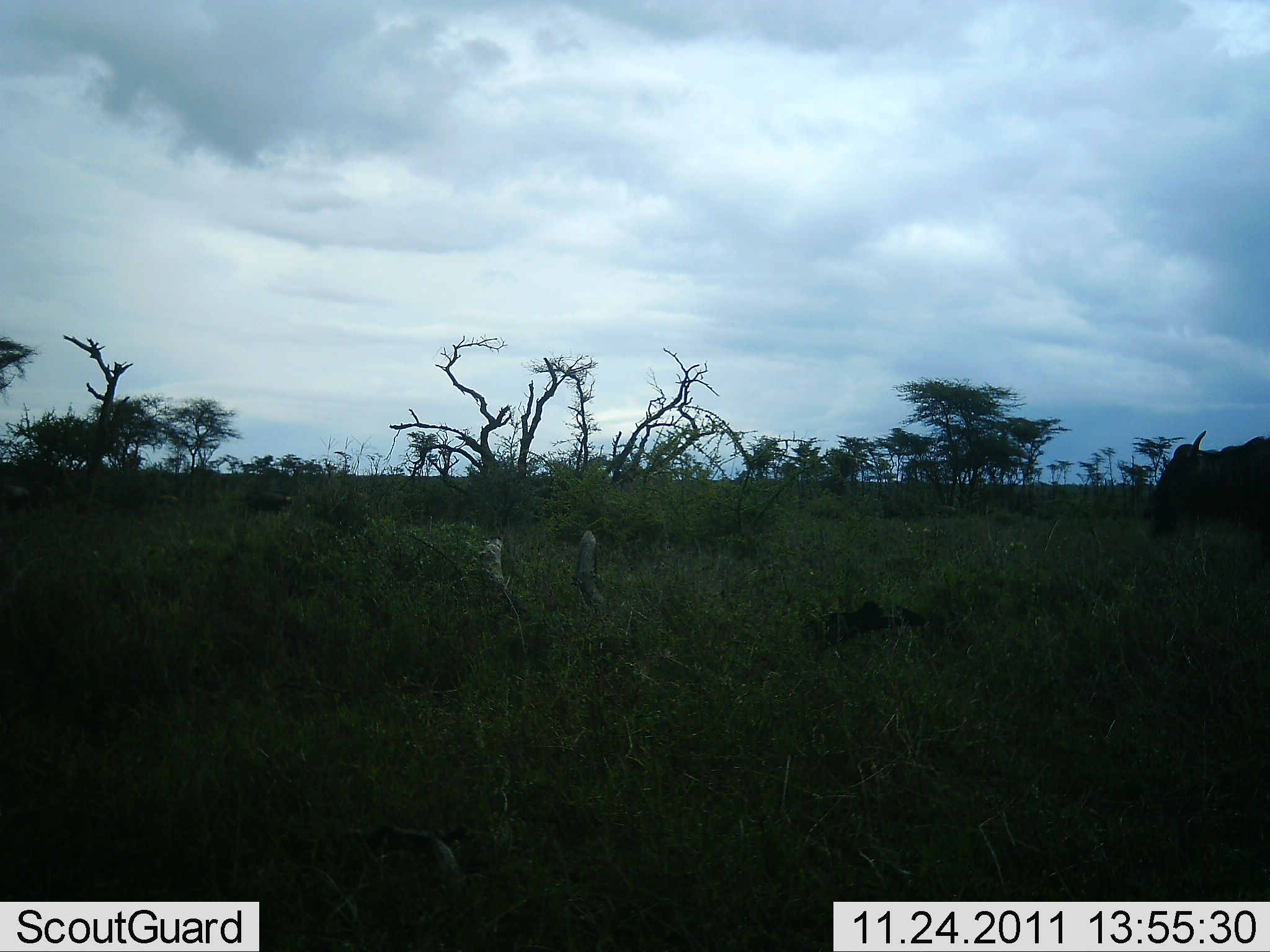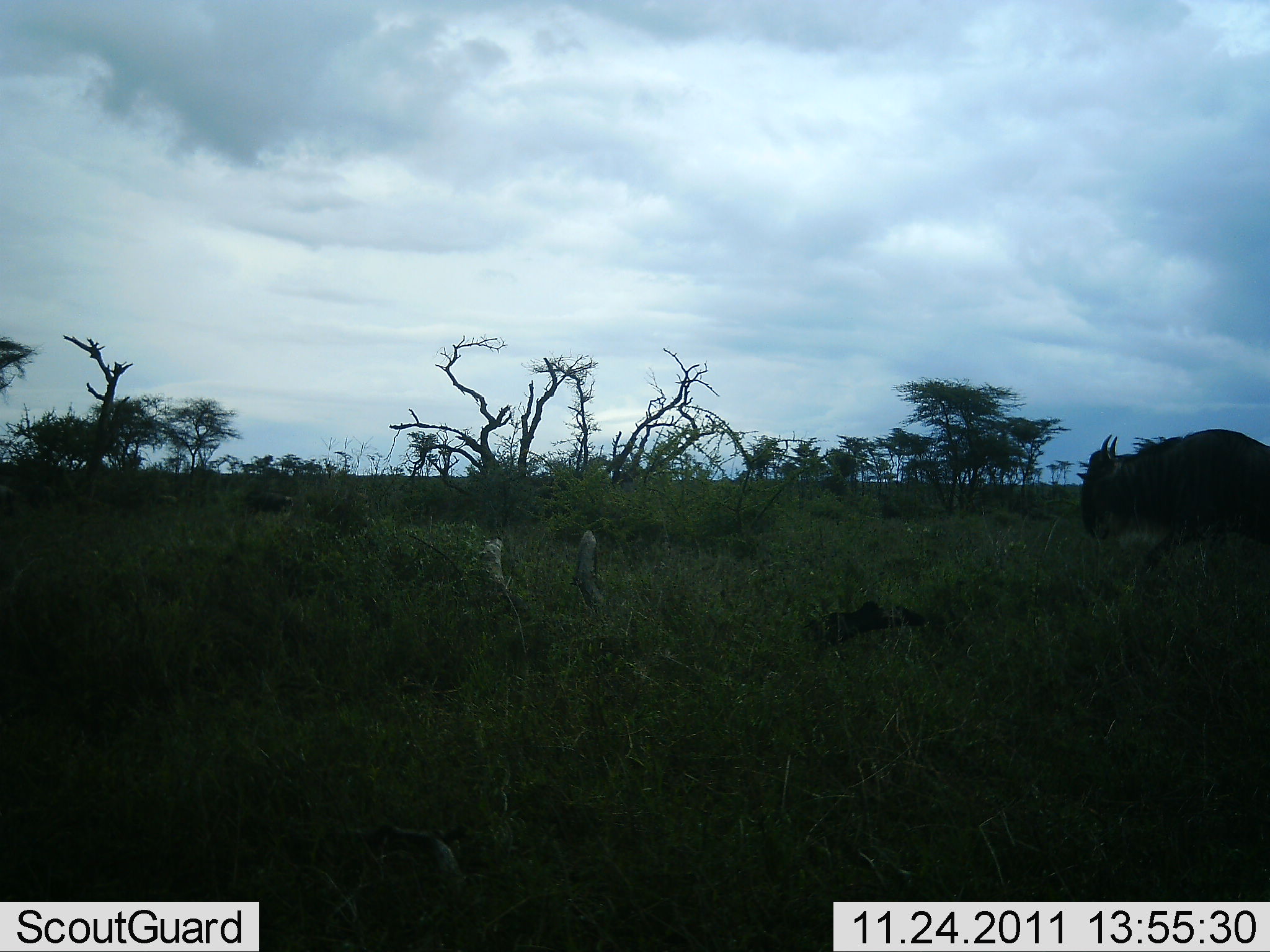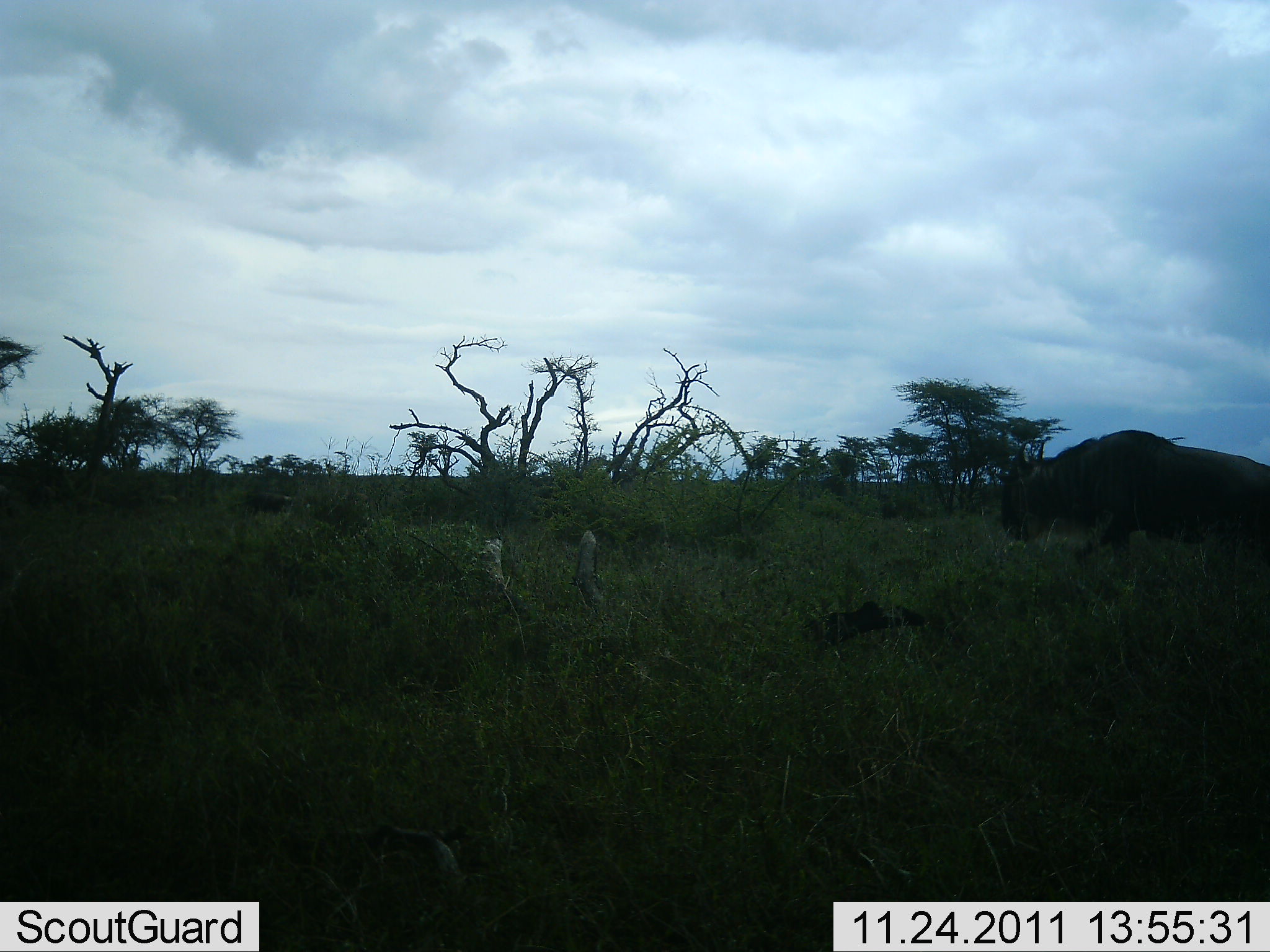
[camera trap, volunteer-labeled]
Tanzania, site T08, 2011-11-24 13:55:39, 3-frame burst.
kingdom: Animalia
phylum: Chordata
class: Mammalia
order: Artiodactyla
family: Bovidae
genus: Connochaetes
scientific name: Connochaetes taurinus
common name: blue wildebeest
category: wildebeest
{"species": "wildebeest (blue wildebeest) (Connochaetes taurinus)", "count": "1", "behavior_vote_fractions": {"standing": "0%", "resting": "0%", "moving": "100%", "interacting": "0%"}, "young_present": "0%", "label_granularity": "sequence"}